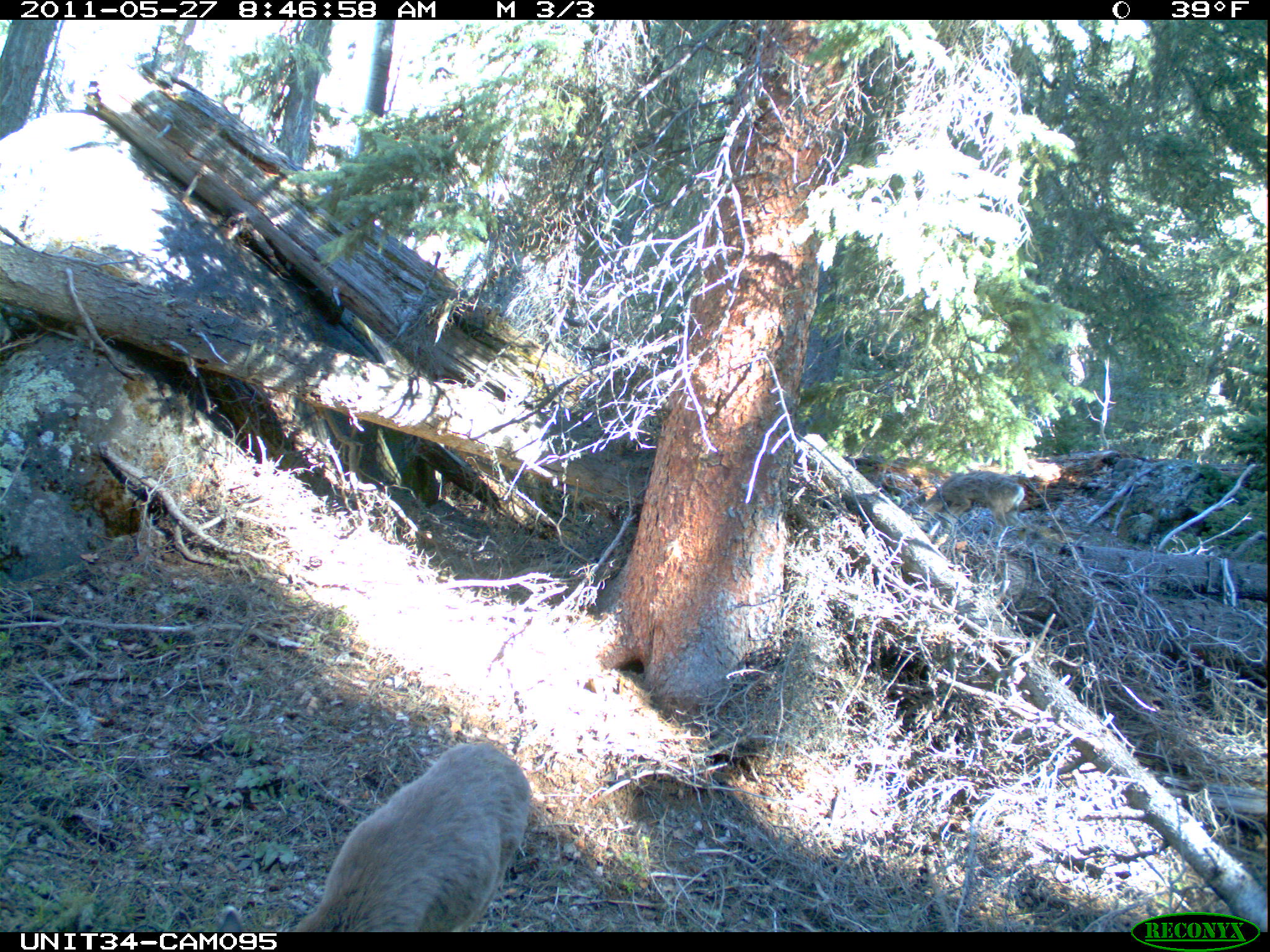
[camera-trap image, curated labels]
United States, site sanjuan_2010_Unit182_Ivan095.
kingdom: Animalia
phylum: Chordata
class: Mammalia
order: Artiodactyla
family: Cervidae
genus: Odocoileus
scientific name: Odocoileus hemionus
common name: mule deer